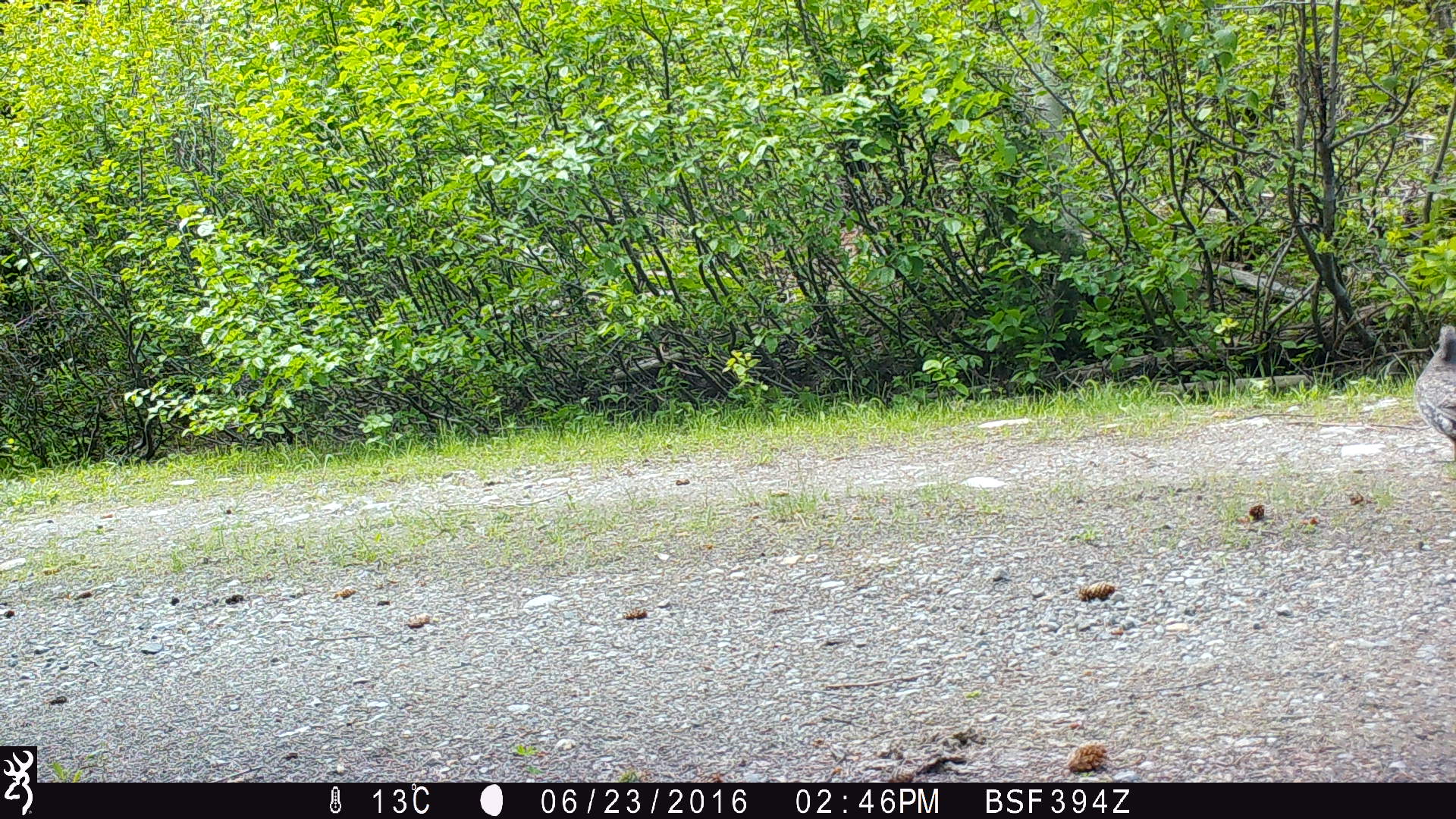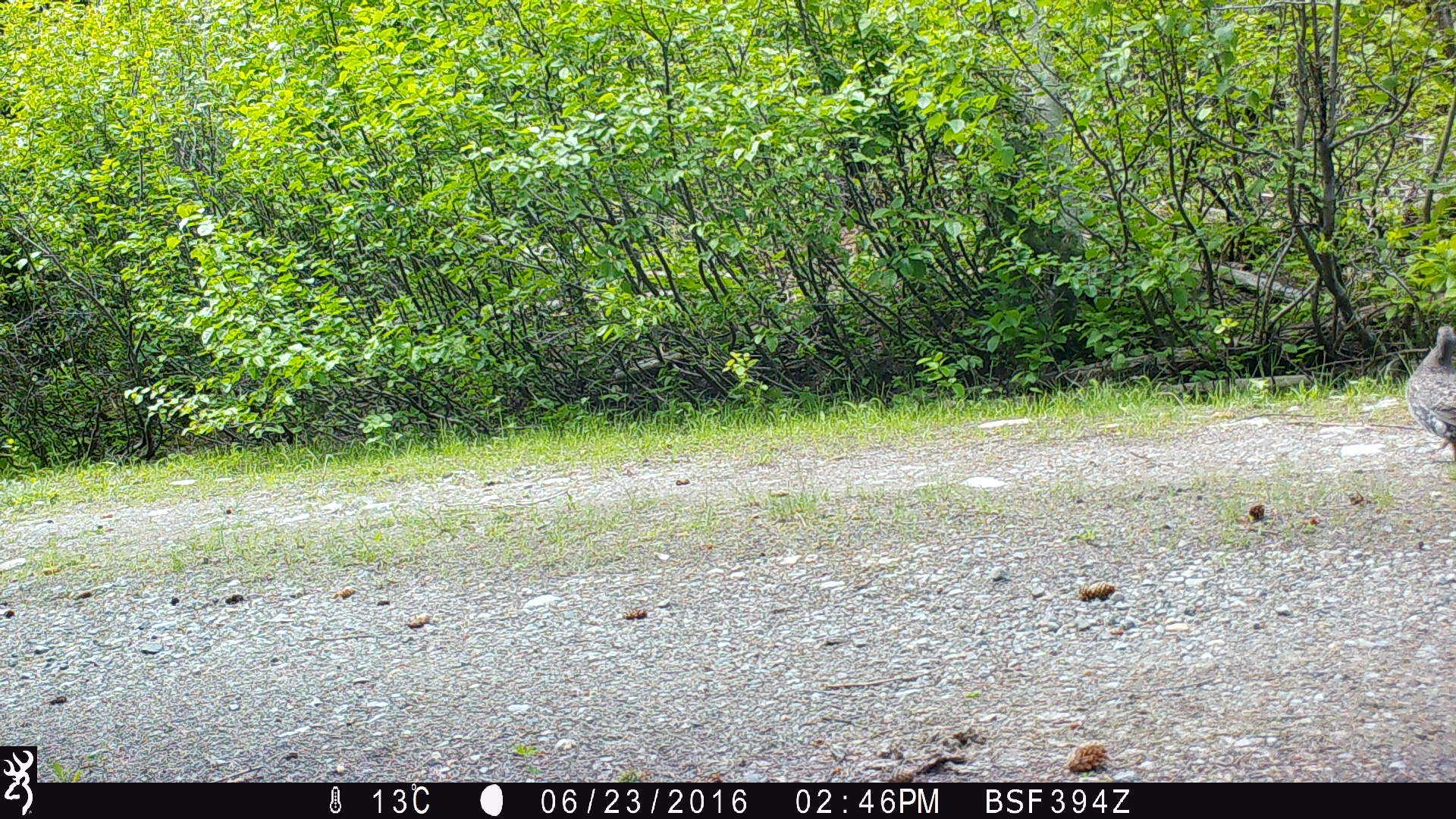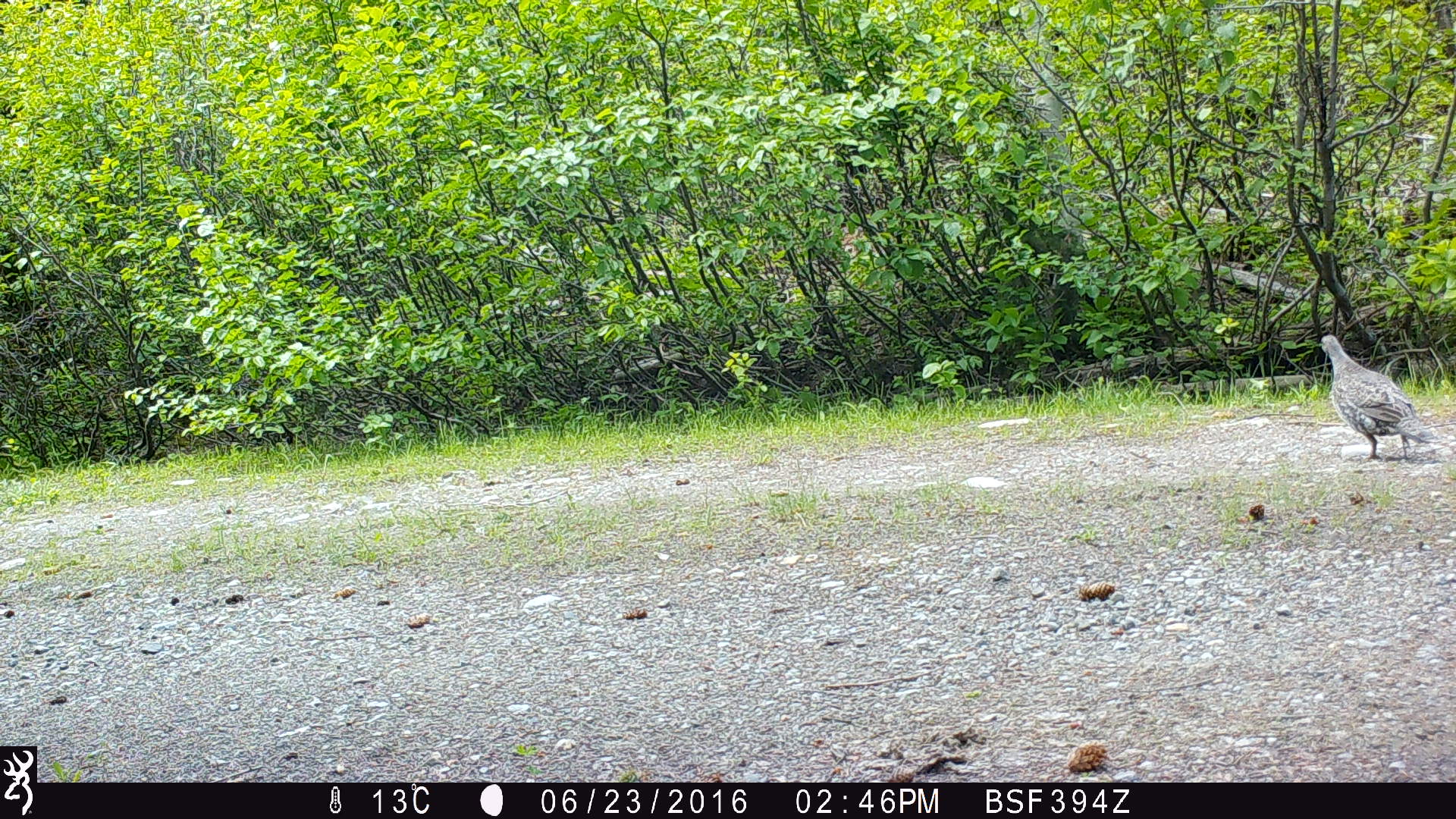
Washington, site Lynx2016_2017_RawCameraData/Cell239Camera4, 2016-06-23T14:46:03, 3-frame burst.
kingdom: Animalia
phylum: Chordata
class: Aves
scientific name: Aves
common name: birds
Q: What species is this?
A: Aves (birds).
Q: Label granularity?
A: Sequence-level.